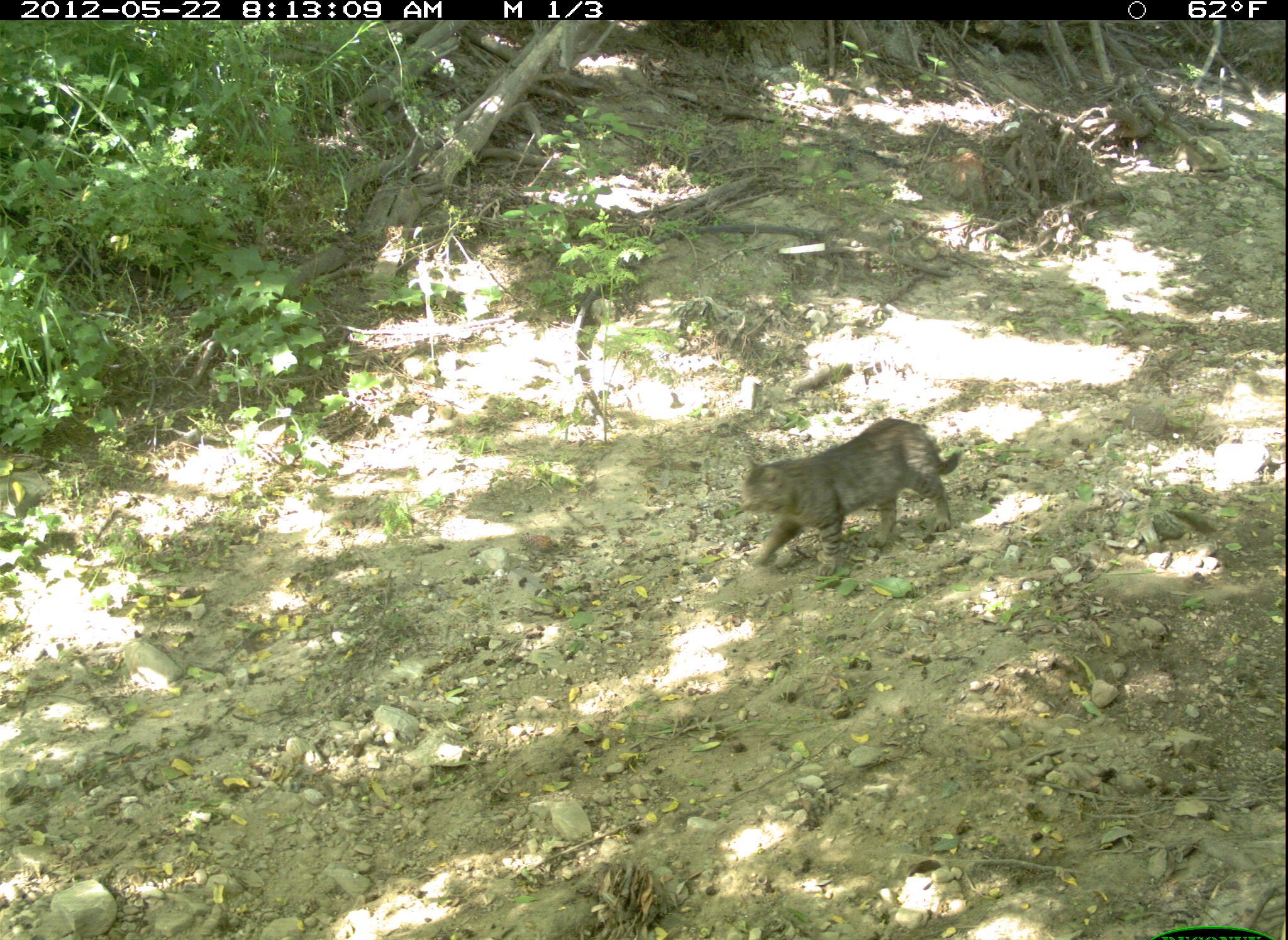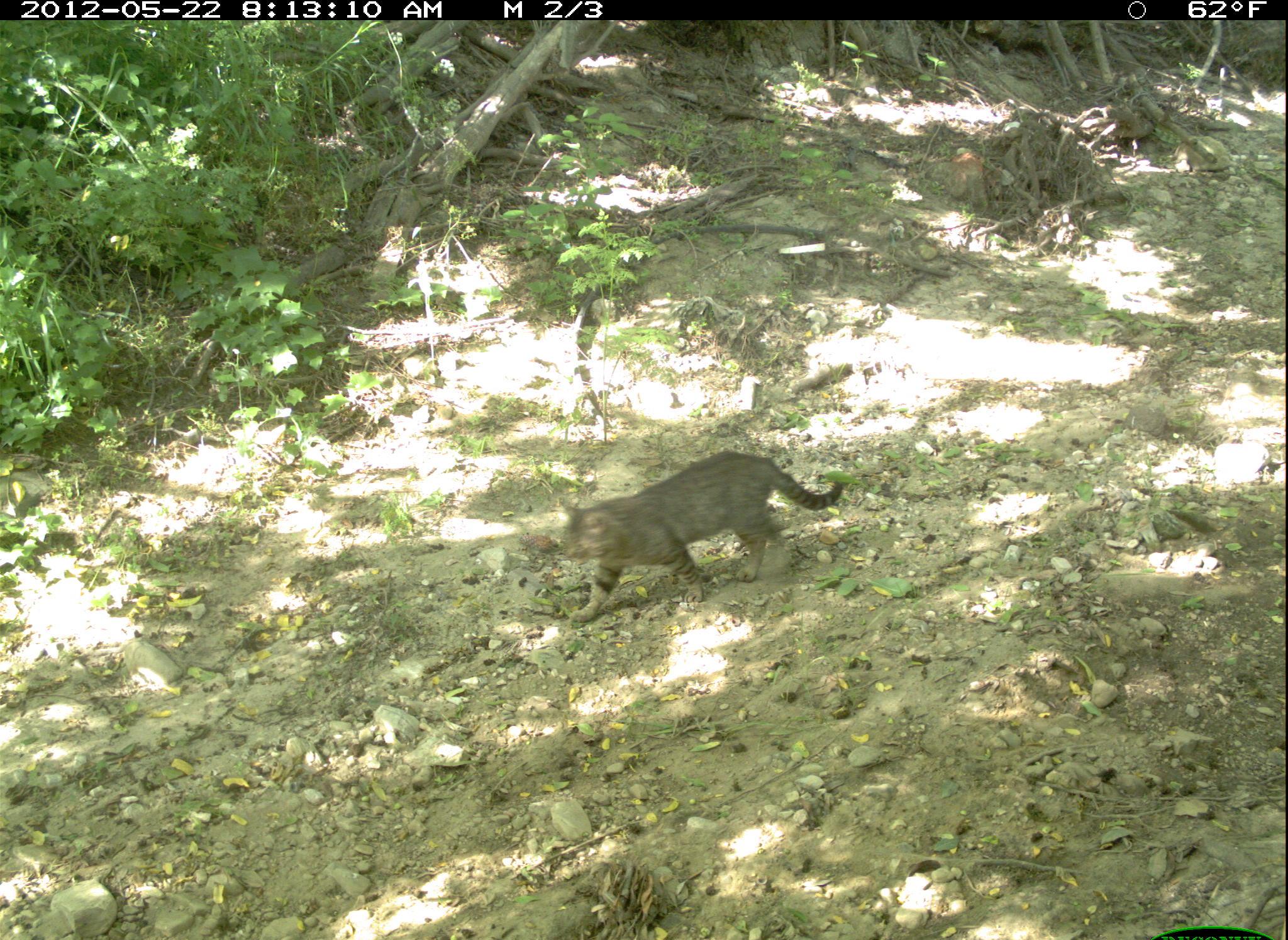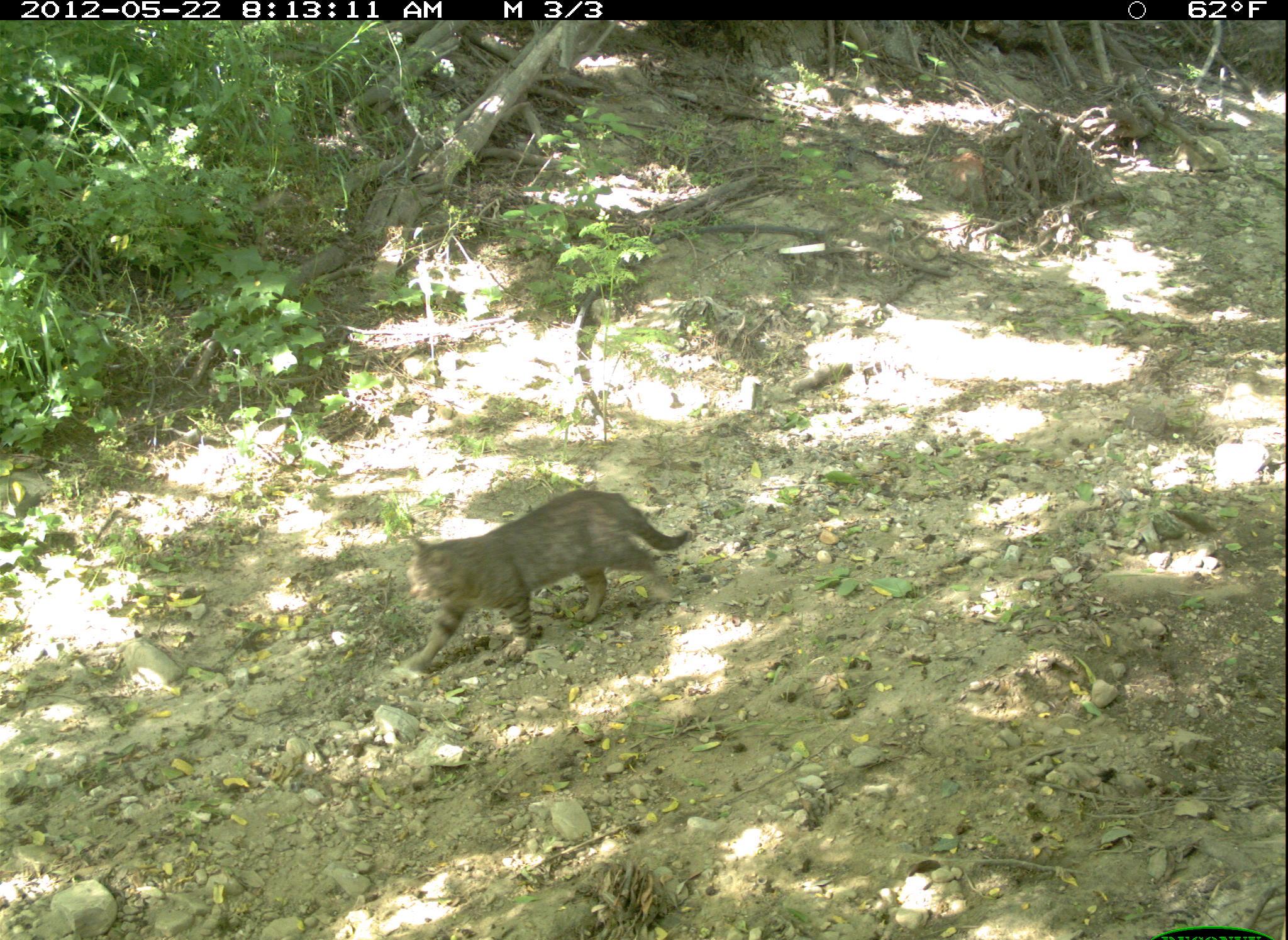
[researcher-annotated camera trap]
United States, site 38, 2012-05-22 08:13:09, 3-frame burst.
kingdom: Animalia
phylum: Chordata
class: Mammalia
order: Carnivora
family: Felidae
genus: Felis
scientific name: Felis catus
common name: cat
Cat (Felis catus).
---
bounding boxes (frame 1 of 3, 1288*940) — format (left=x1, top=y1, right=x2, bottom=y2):
cat: (left=737, top=414, right=969, bottom=583)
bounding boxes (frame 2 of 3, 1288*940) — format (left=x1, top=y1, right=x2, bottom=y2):
cat: (left=551, top=438, right=857, bottom=630)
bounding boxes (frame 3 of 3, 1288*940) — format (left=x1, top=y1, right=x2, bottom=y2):
cat: (left=391, top=472, right=705, bottom=686)